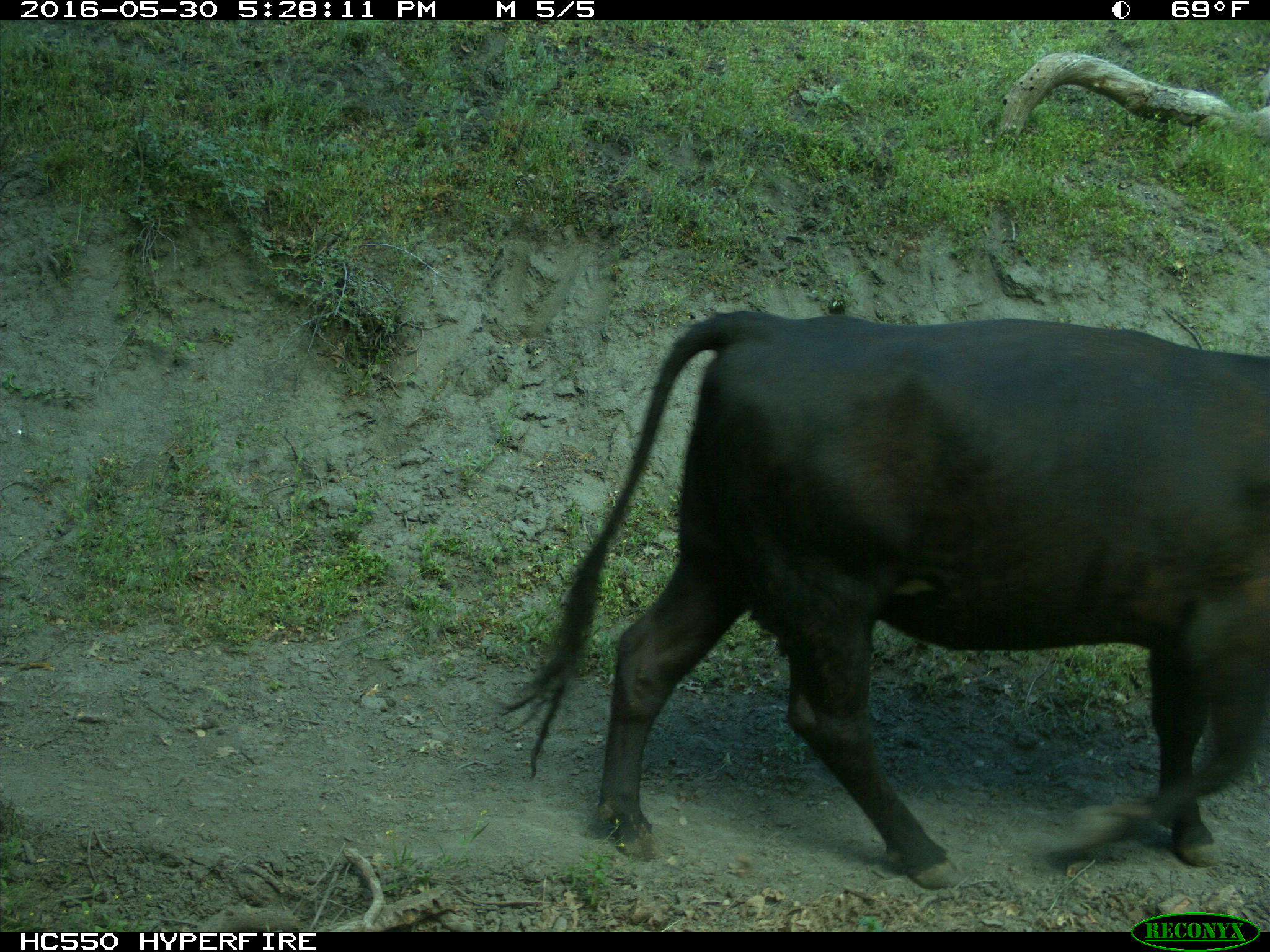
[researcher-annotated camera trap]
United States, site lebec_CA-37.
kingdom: Animalia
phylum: Chordata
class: Mammalia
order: Artiodactyla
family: Bovidae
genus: Bos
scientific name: Bos taurus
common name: domestic cow